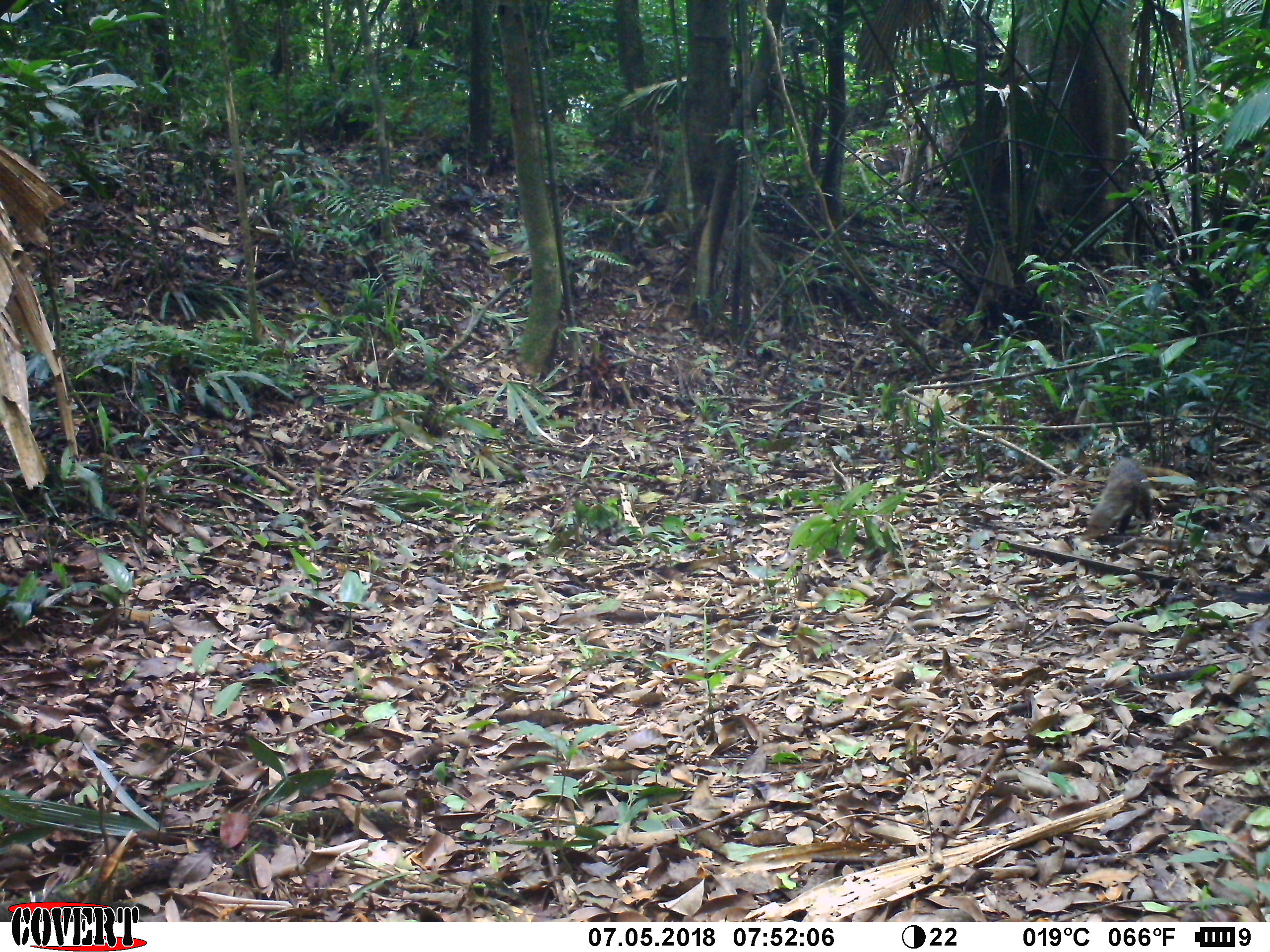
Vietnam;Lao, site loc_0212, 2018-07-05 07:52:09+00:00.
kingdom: Animalia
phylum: Chordata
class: Mammalia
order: Carnivora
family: Herpestidae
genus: Urva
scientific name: Urva urva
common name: crab-eating mongoose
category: crab eating mongoose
Crab eating mongoose (crab-eating mongoose) (Urva urva). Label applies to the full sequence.